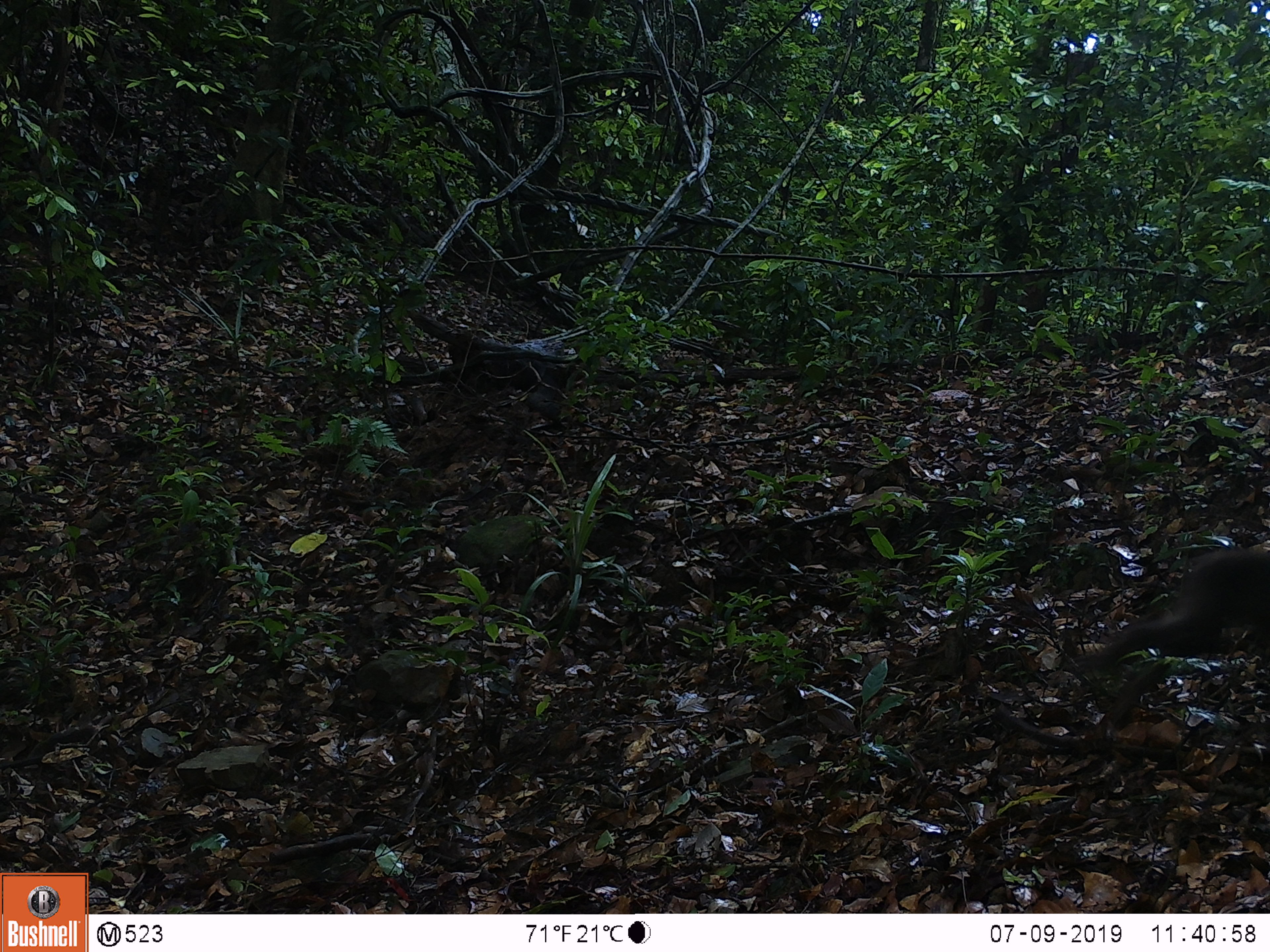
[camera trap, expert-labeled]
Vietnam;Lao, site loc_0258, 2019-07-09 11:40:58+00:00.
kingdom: Animalia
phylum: Chordata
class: Mammalia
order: Primates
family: Cercopithecidae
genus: Macaca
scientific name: Macaca arctoides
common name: stump-tailed macaque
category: stump tailed macaque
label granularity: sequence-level